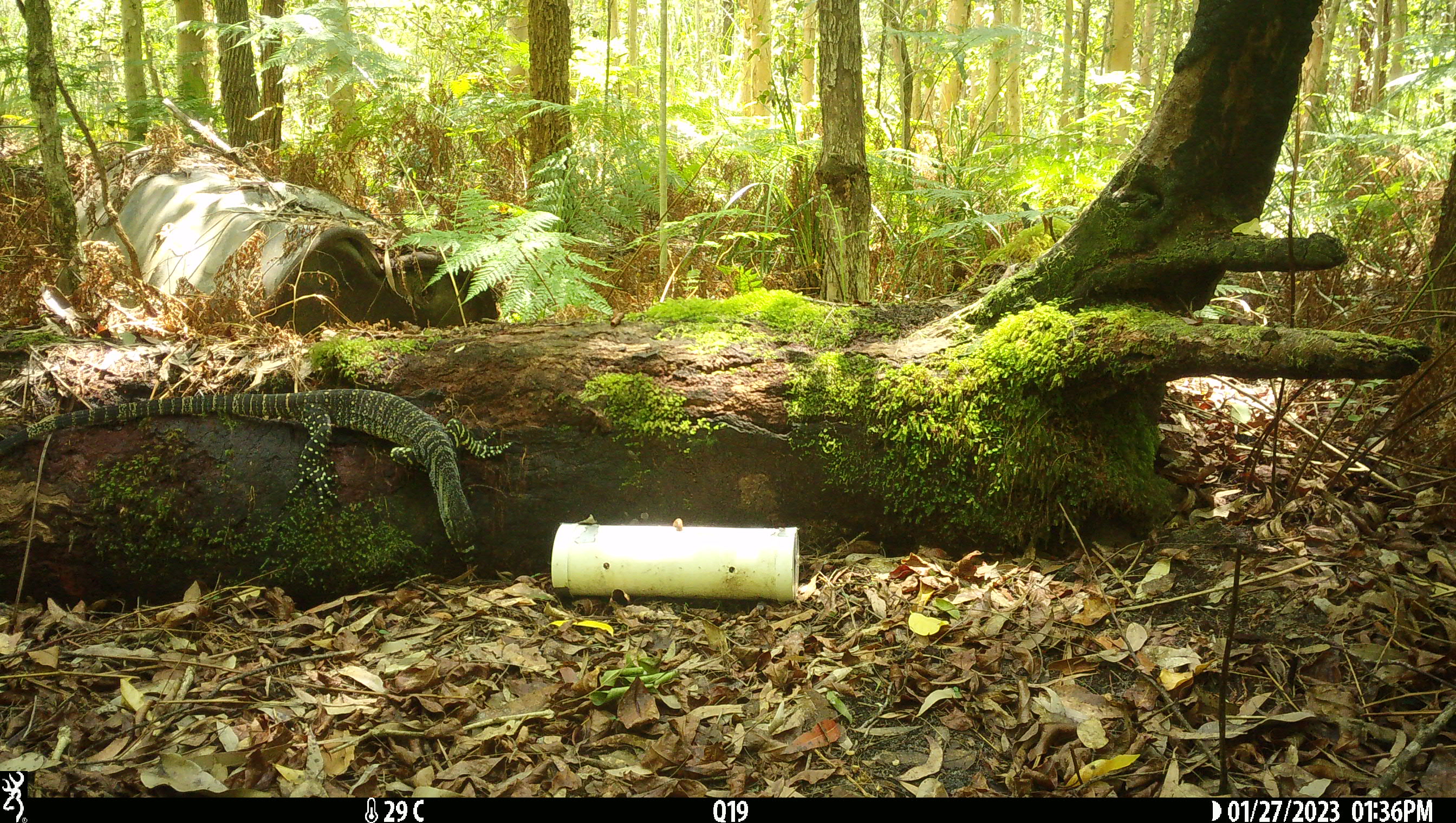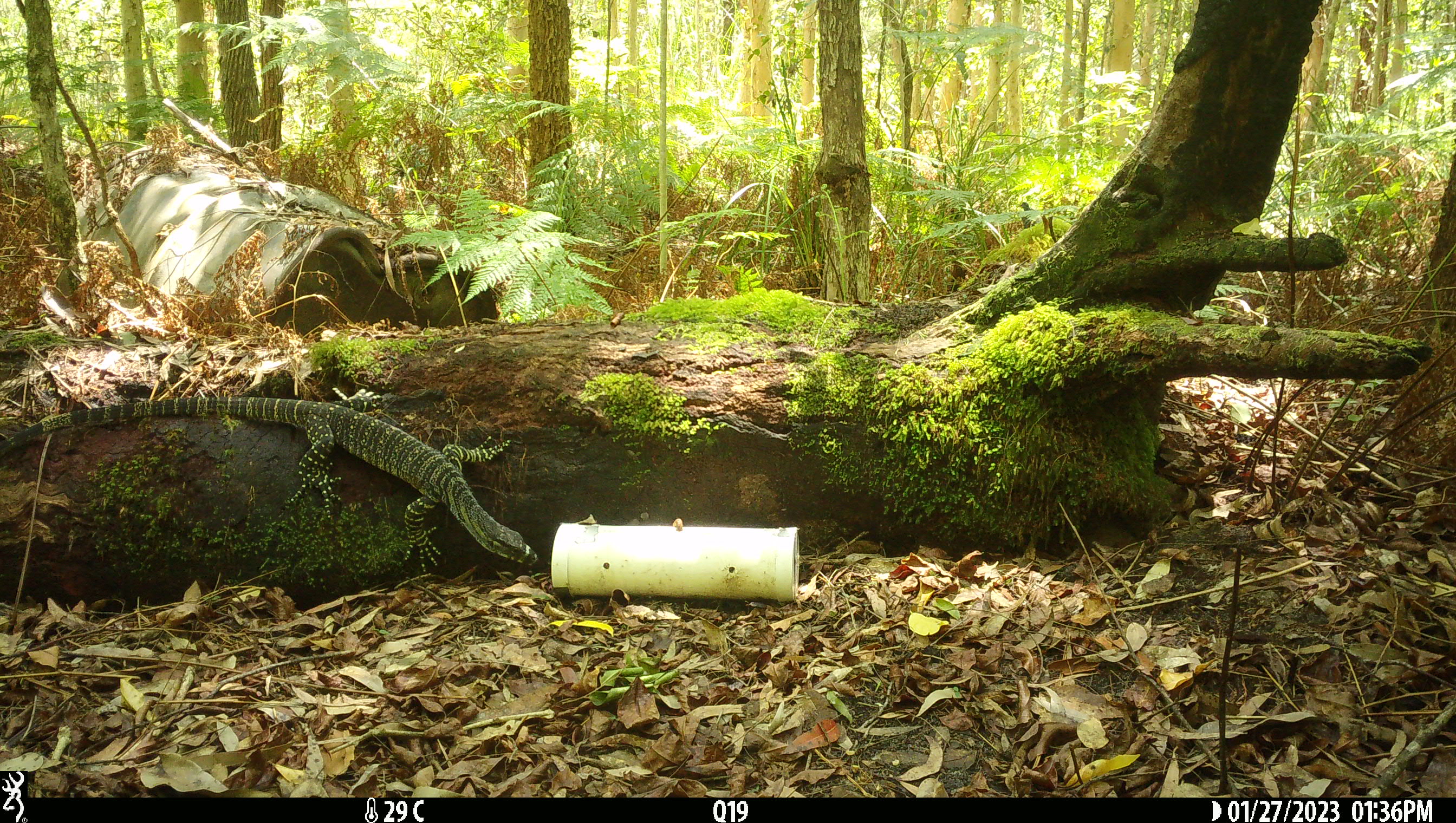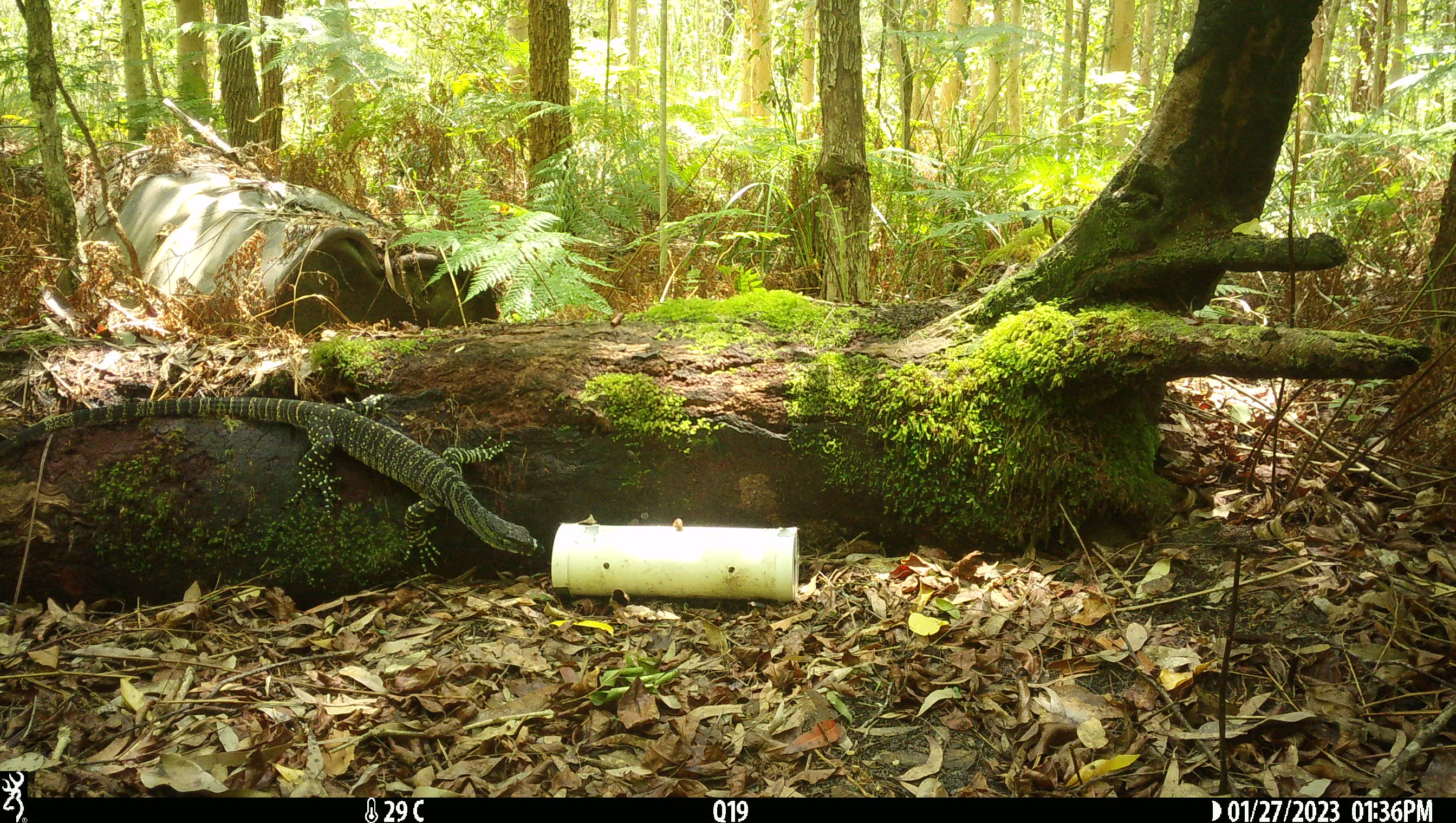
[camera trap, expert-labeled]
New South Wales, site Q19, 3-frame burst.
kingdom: Animalia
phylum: Chordata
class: Reptilia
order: Squamata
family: Varanidae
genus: Varanus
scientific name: Varanus varius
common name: lace monitor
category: goanna